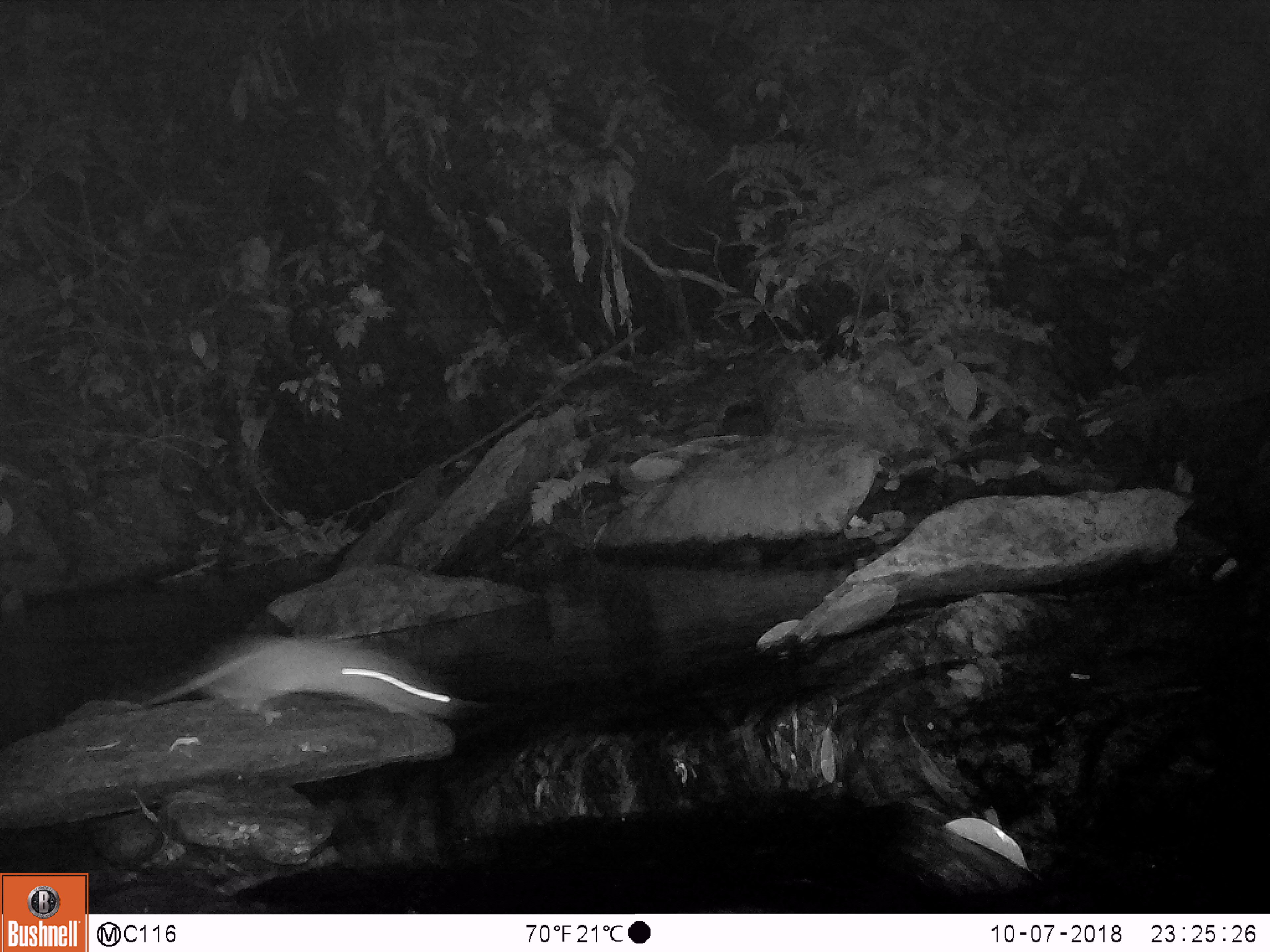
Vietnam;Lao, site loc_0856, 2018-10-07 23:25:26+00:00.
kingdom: Animalia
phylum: Chordata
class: Mammalia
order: Rodentia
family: Muridae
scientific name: Muridae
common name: old-world mice and rats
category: unidentified murid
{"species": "unidentified murid (old-world mice and rats) (Muridae)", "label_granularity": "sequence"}